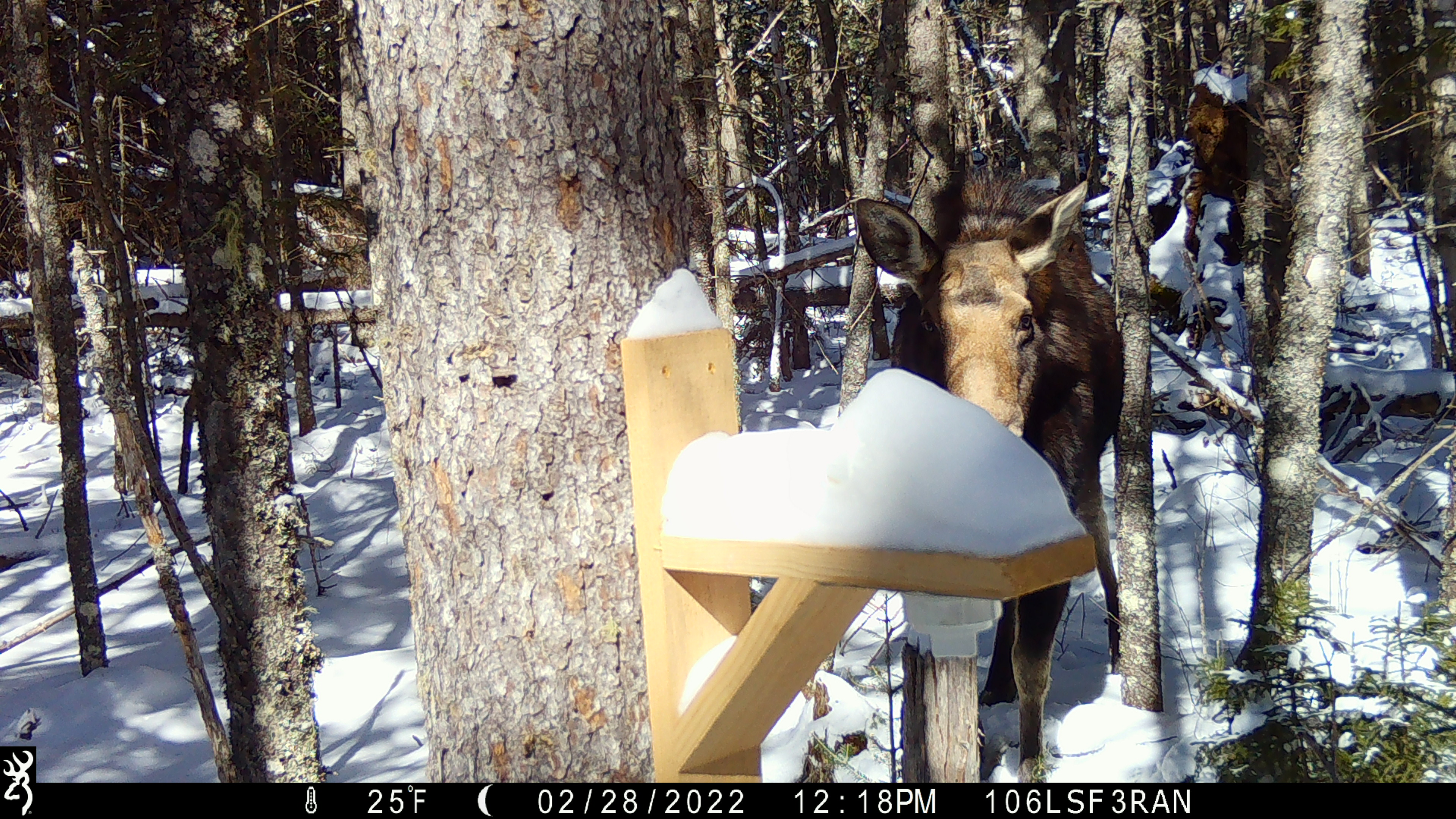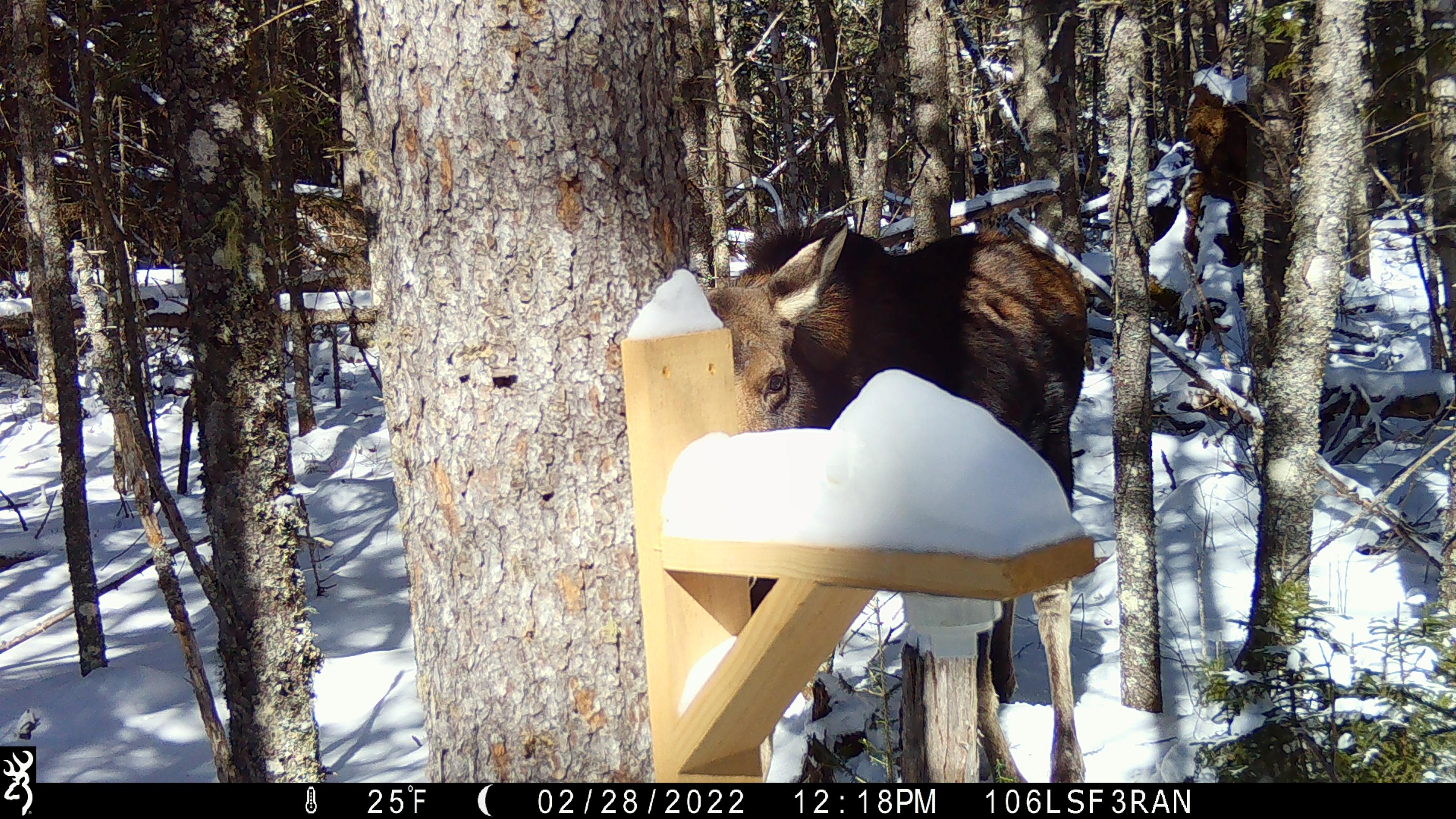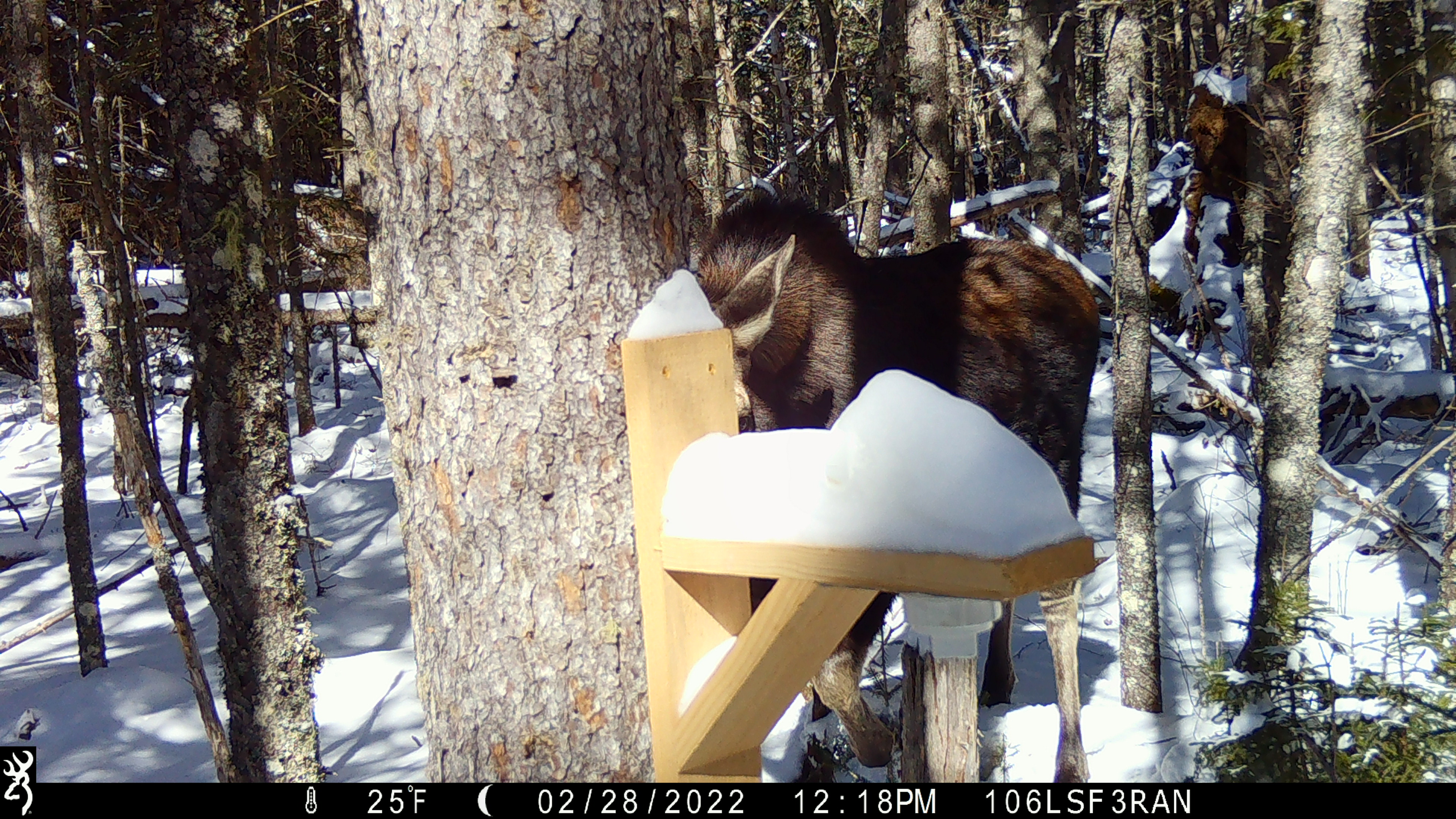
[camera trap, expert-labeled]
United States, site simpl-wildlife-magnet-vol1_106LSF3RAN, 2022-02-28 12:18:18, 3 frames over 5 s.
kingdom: Animalia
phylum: Chordata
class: Mammalia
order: Artiodactyla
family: Cervidae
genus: Alces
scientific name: Alces alces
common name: moose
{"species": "moose (Alces alces)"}